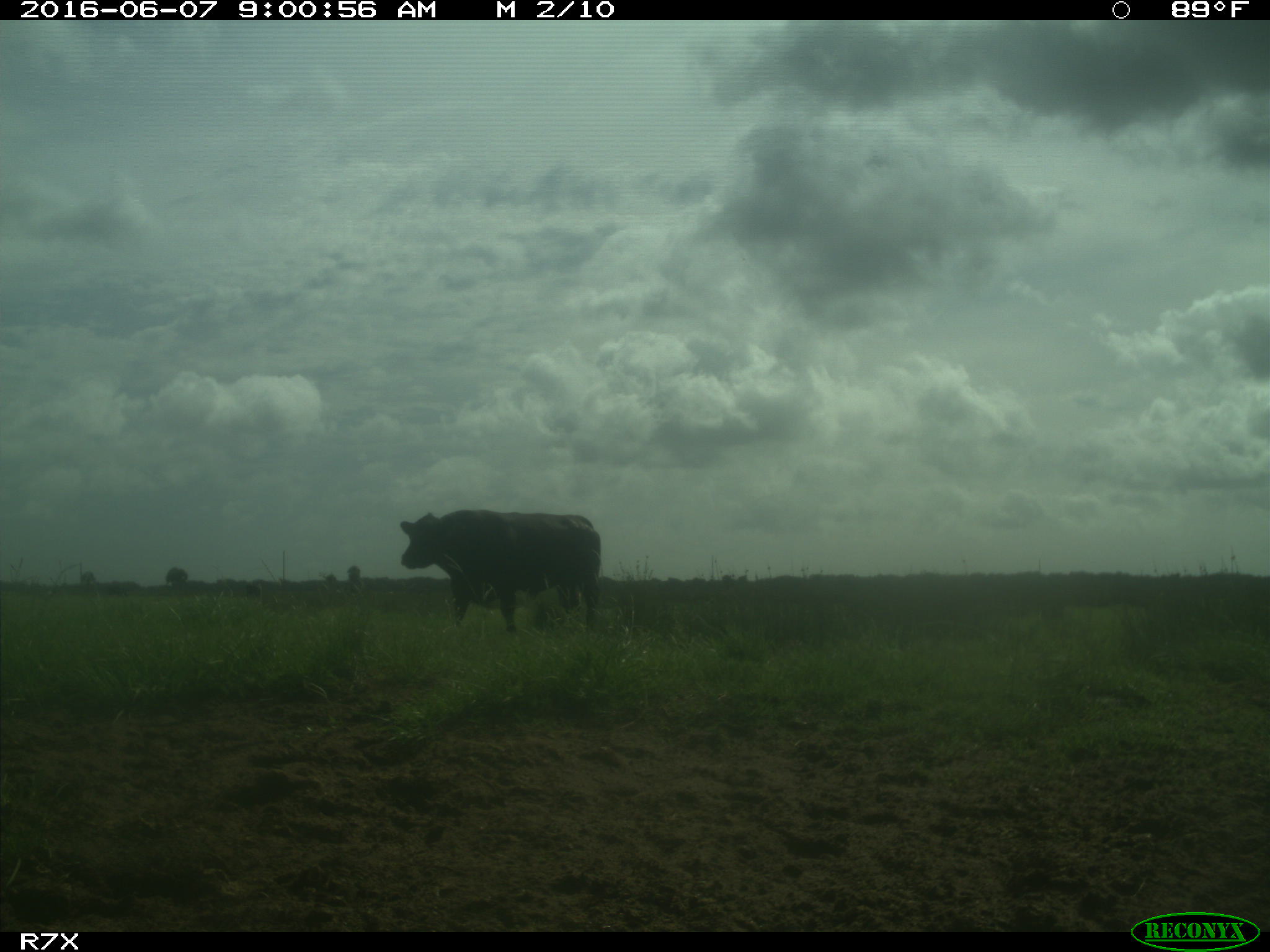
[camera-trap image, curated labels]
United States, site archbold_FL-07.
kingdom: Animalia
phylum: Chordata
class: Mammalia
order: Artiodactyla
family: Bovidae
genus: Bos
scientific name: Bos taurus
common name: domestic cow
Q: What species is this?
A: Bos taurus (domestic cow).